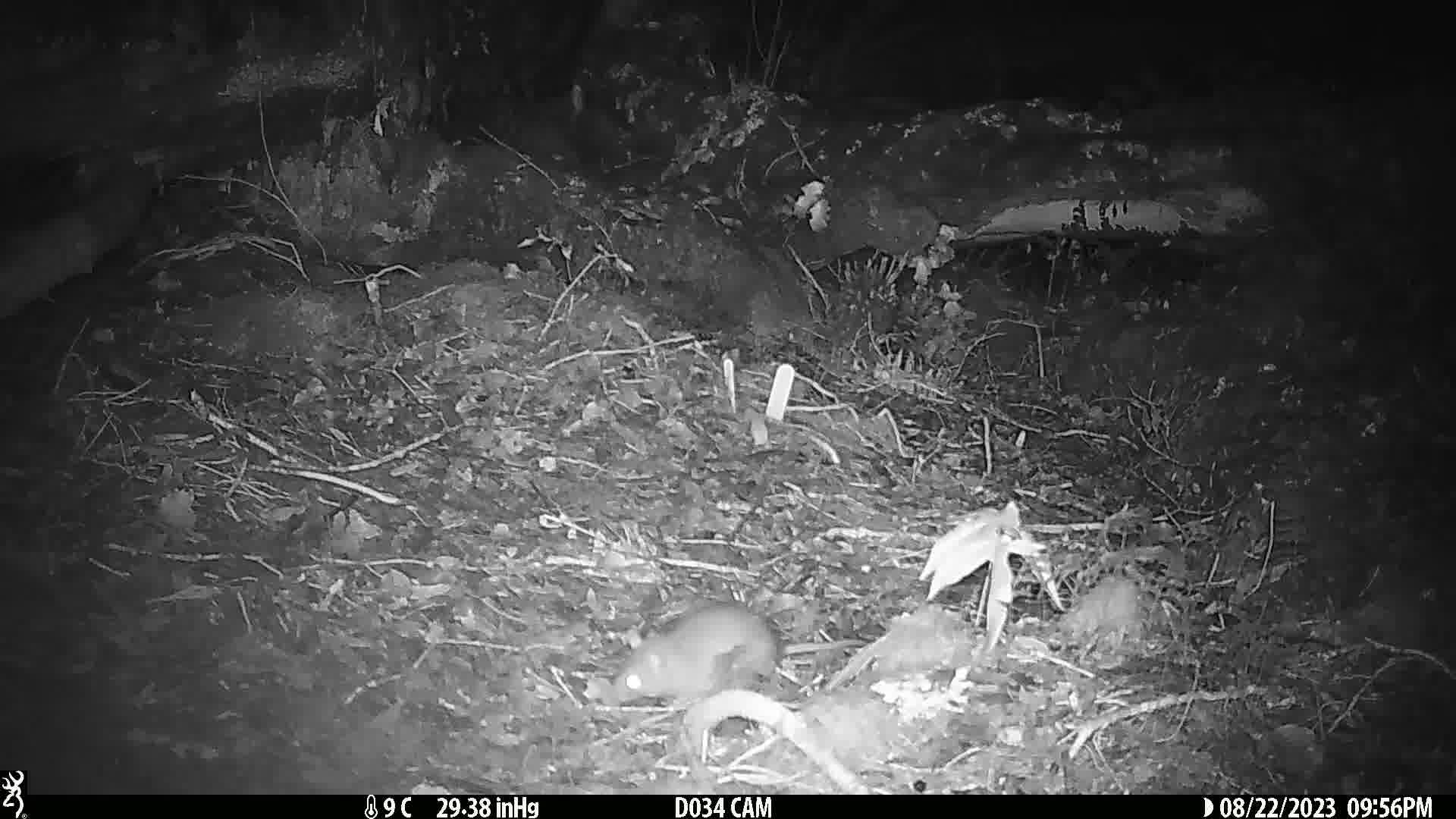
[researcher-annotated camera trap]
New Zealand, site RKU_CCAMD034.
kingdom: Animalia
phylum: Chordata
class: Mammalia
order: Rodentia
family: Muridae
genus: Rattus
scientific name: Rattus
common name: rat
Rat (Rattus).